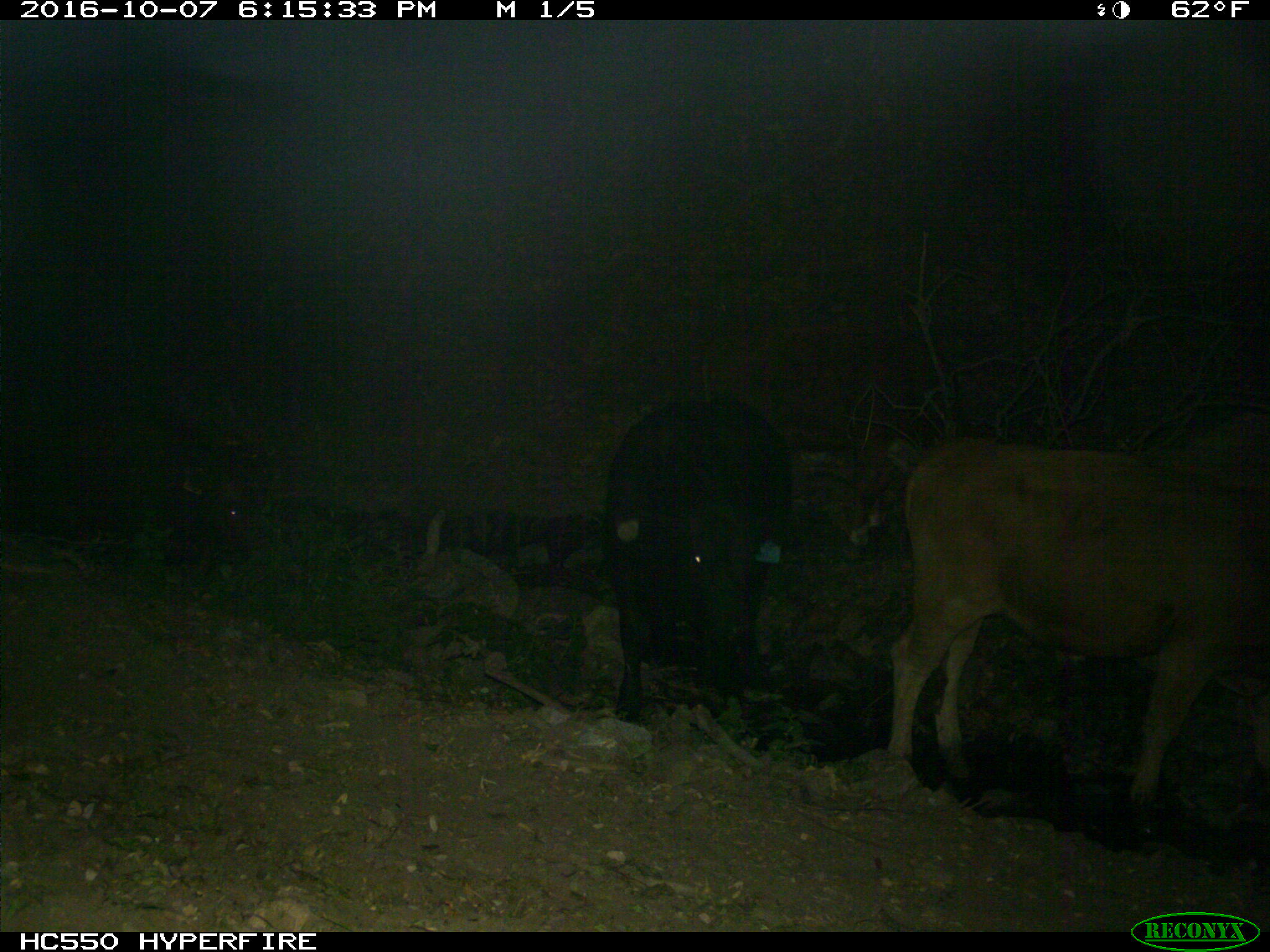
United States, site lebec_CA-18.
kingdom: Animalia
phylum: Chordata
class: Mammalia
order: Artiodactyla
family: Bovidae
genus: Bos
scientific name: Bos taurus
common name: domestic cow